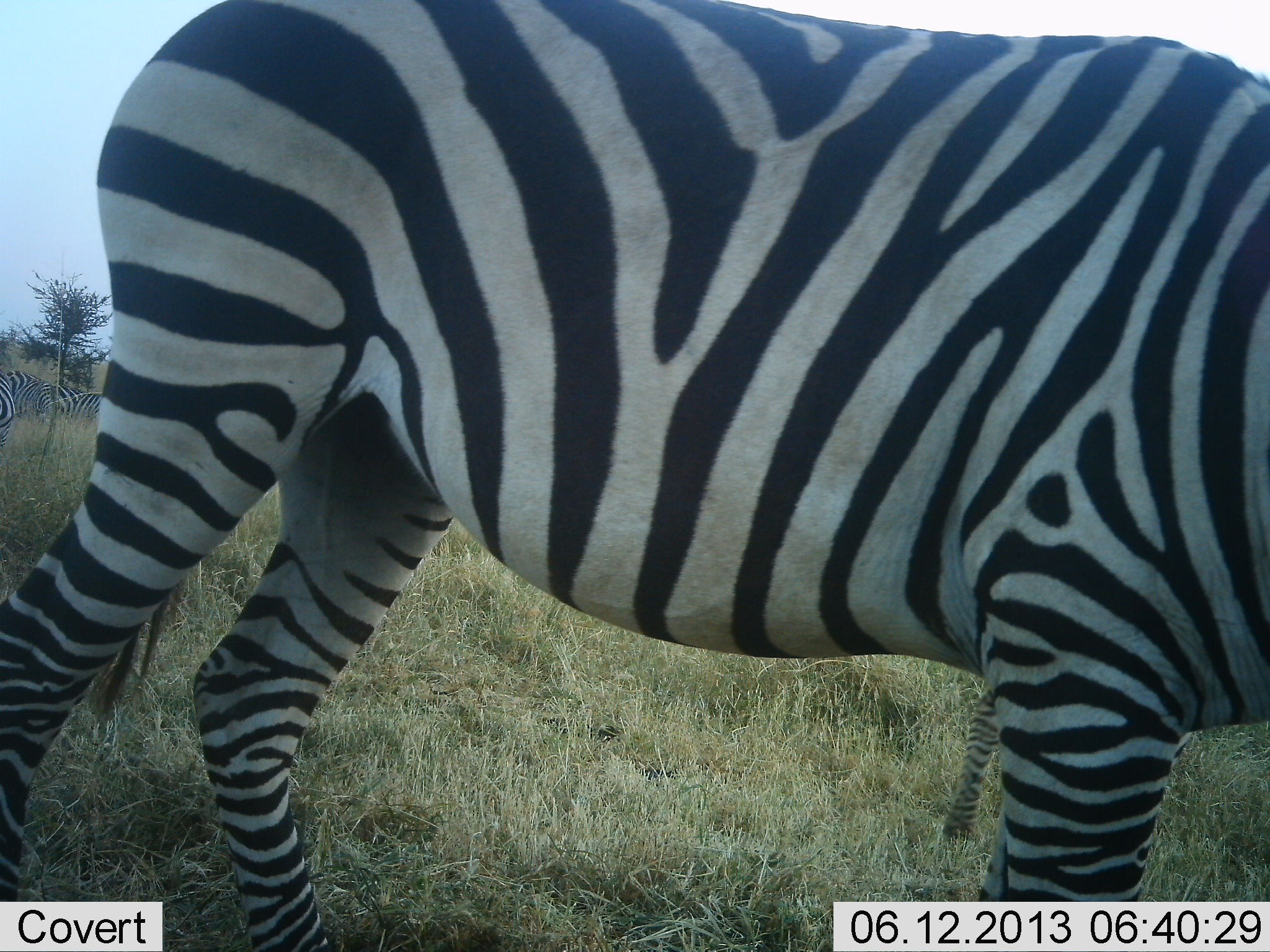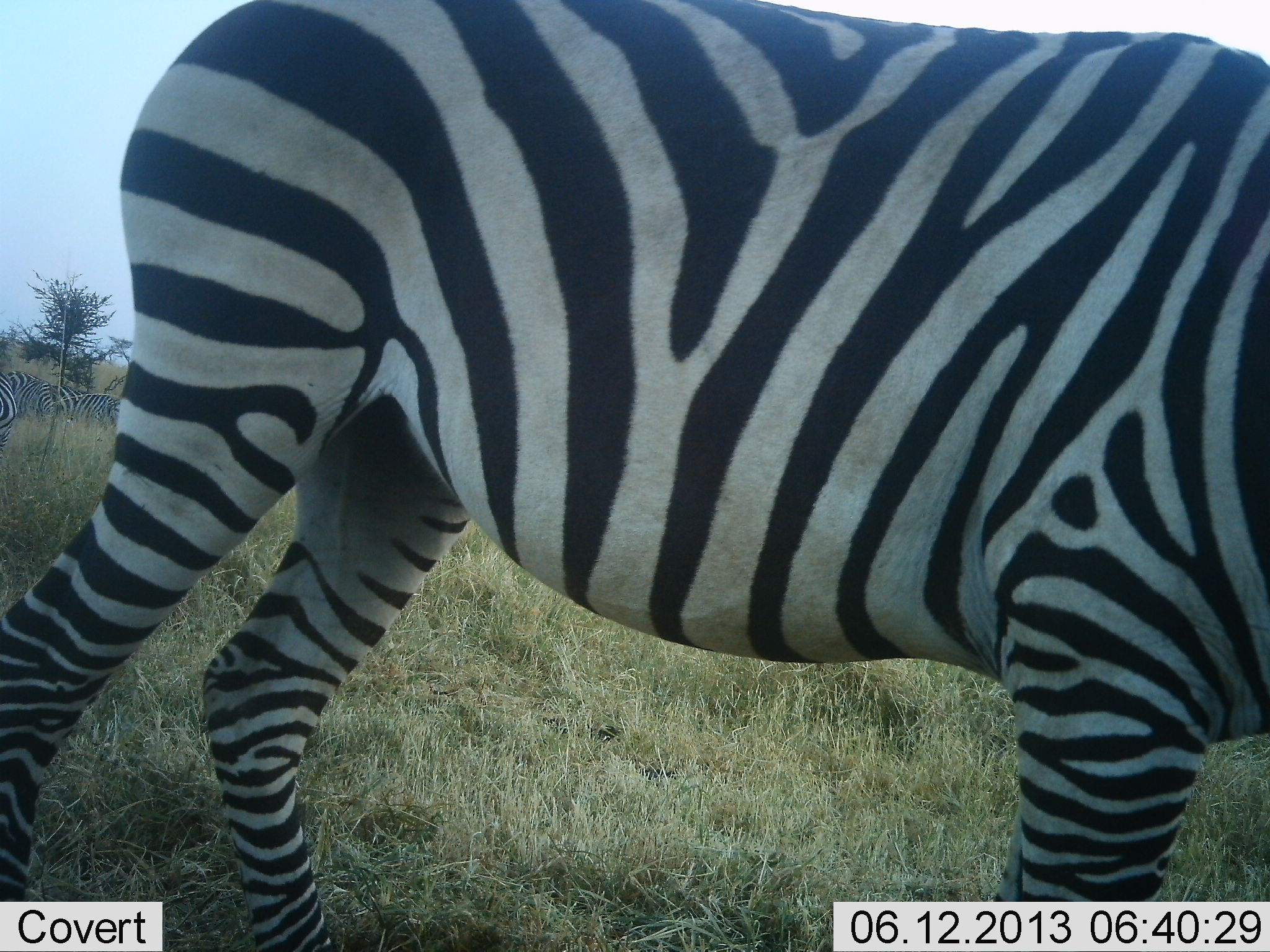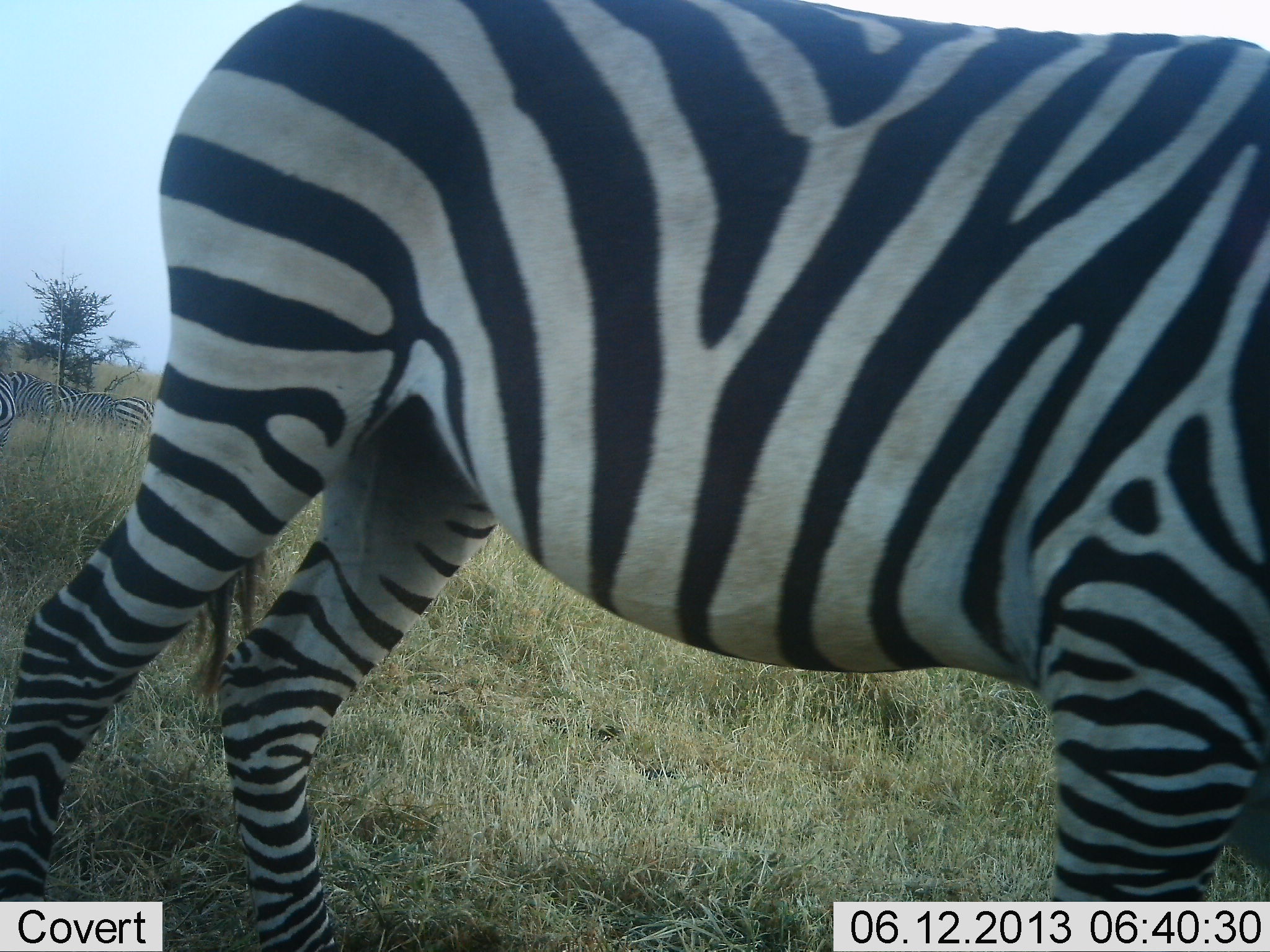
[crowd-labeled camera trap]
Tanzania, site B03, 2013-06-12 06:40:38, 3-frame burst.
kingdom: Animalia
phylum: Chordata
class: Mammalia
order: Perissodactyla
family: Equidae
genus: Equus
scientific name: Equus quagga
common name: plains zebra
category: zebra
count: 2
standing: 80%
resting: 10%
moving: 10%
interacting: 0%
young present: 0%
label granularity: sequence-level